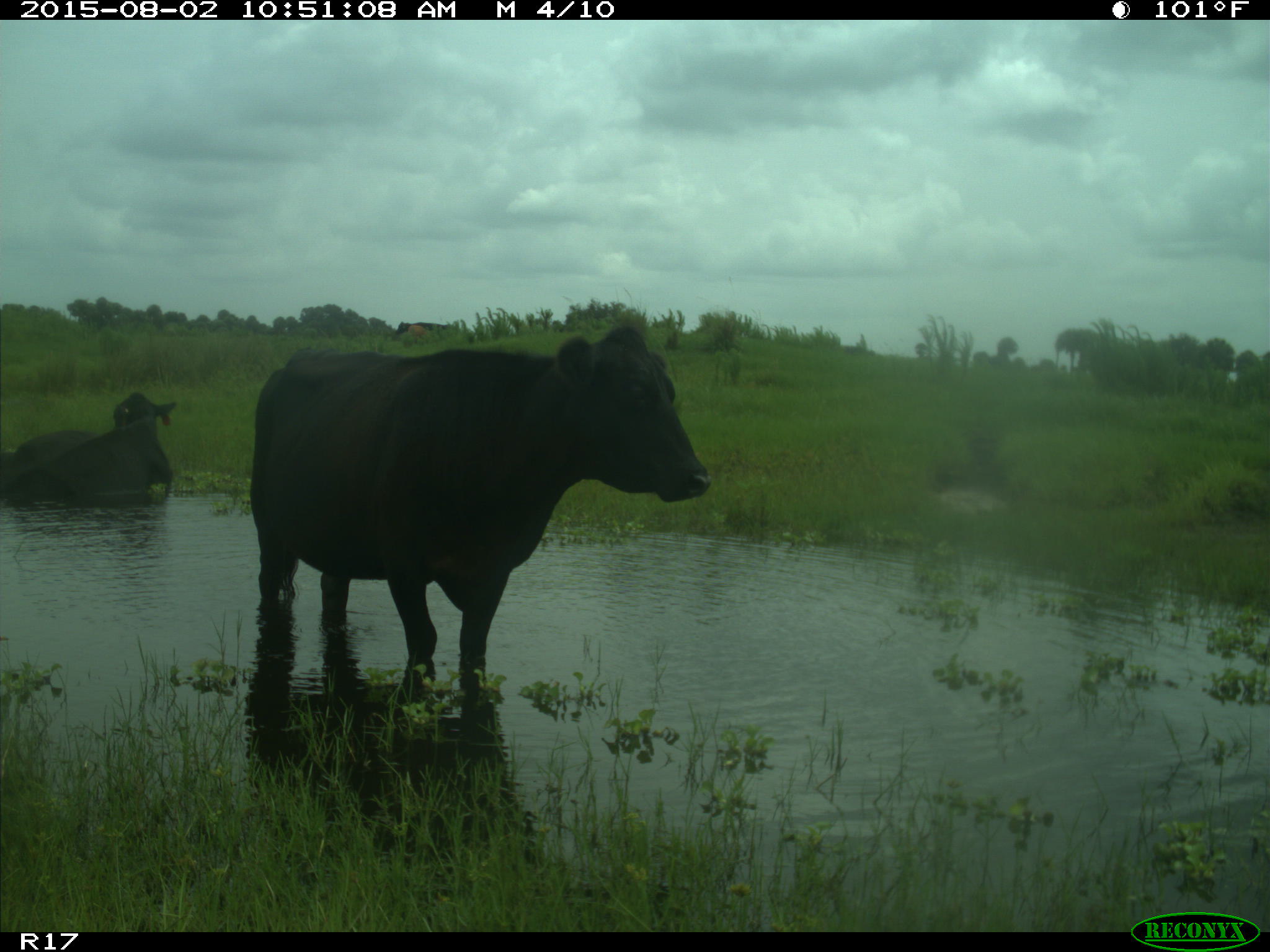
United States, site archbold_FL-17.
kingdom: Animalia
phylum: Chordata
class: Mammalia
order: Artiodactyla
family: Bovidae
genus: Bos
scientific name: Bos taurus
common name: domestic cow